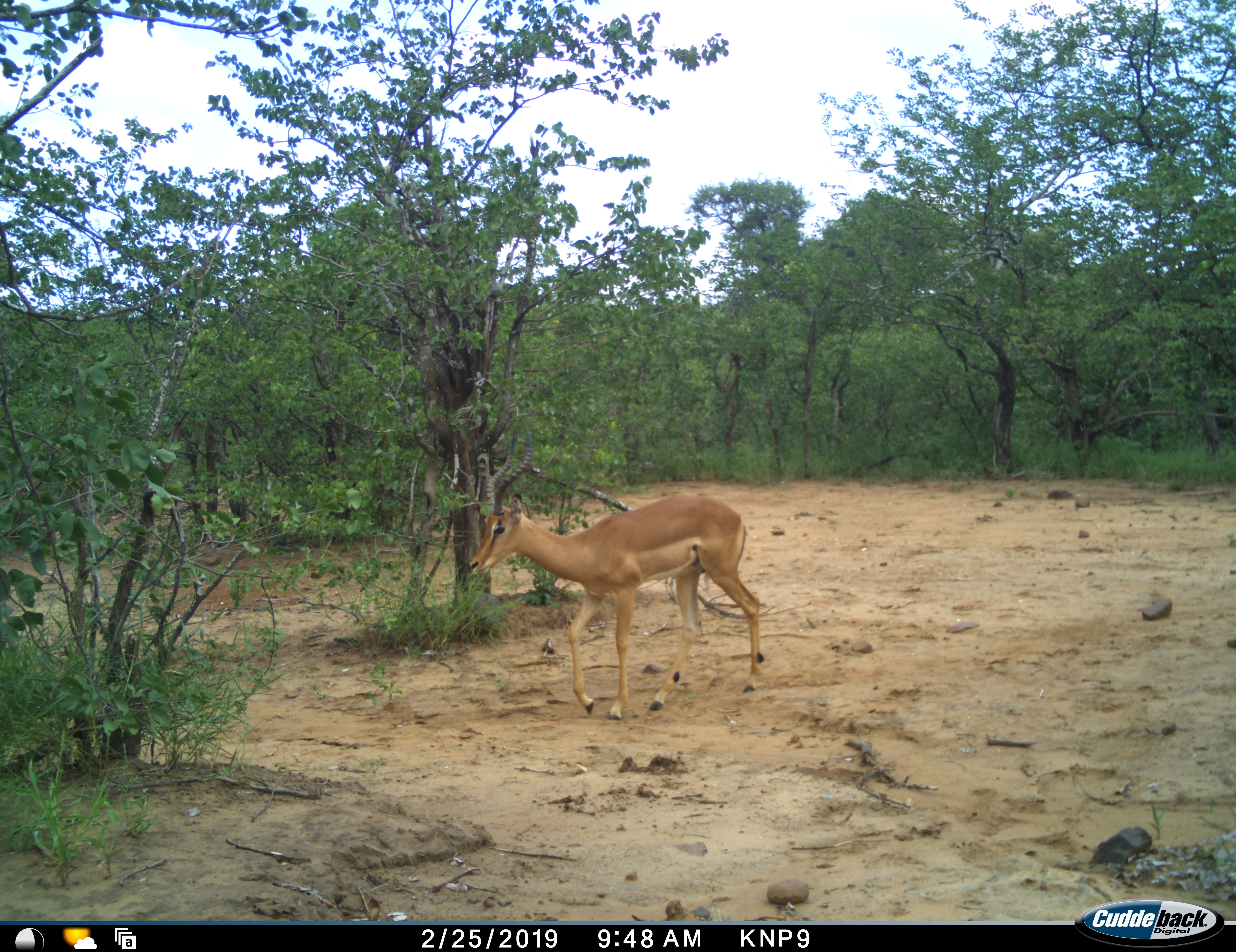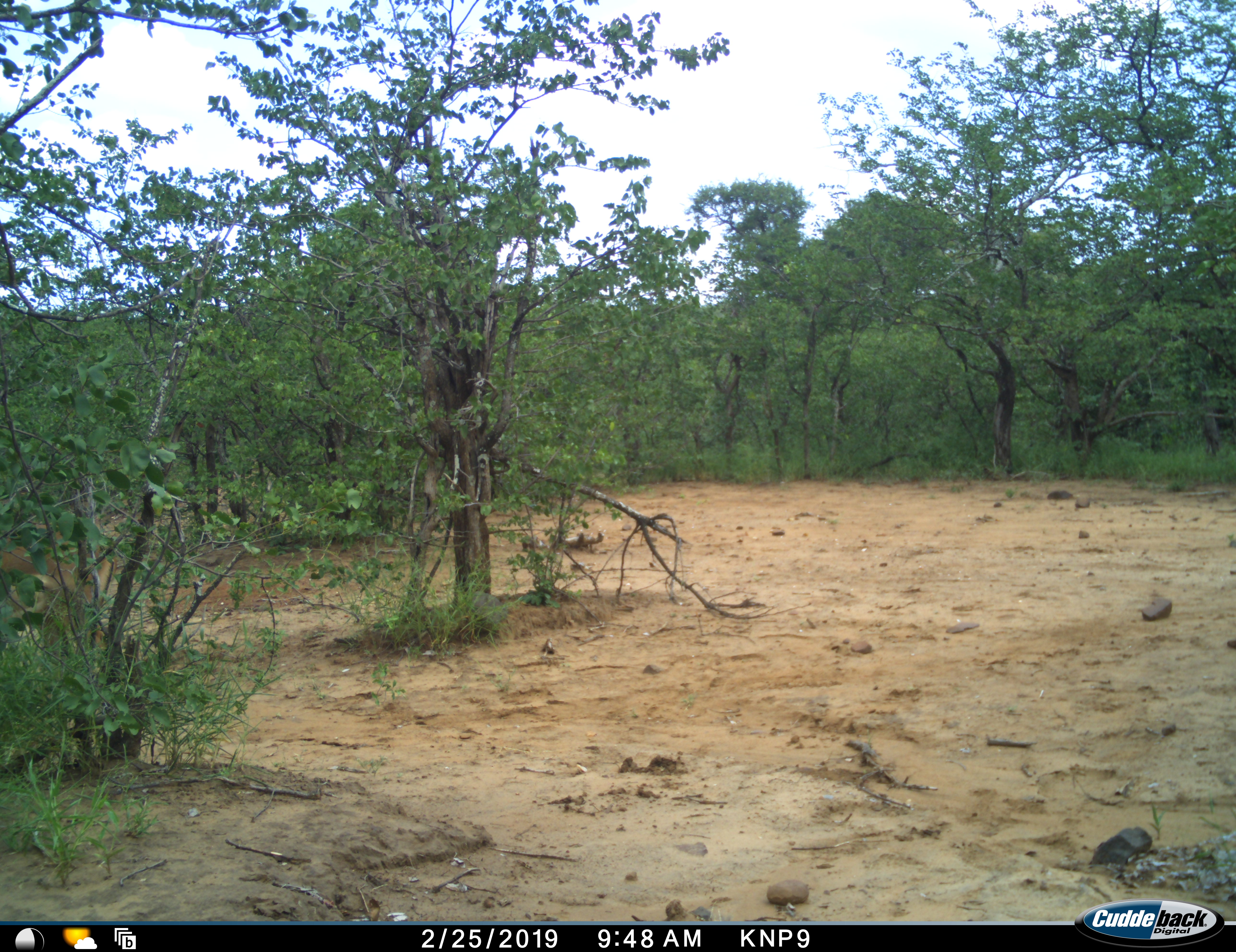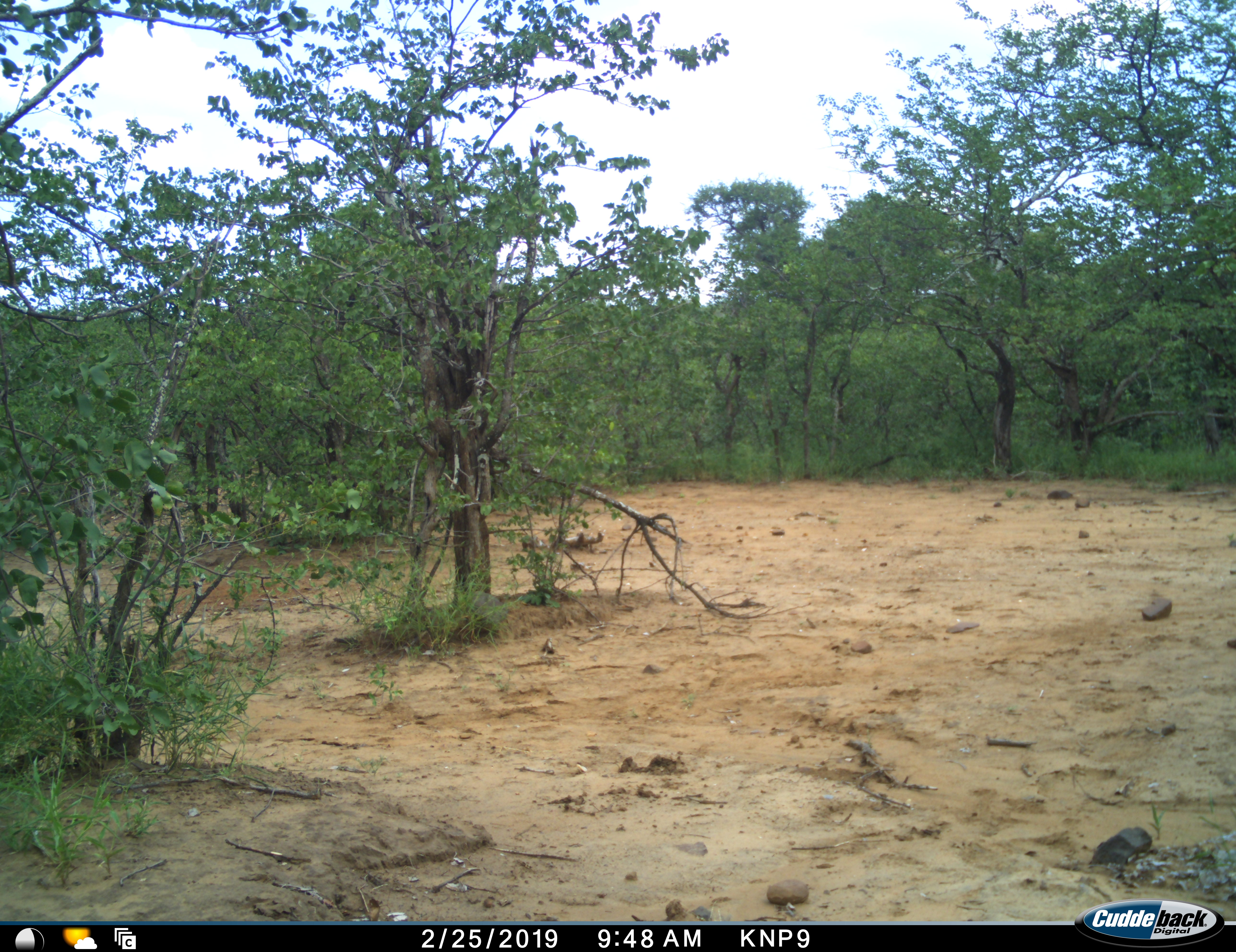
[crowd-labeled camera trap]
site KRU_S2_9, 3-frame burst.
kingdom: Animalia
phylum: Chordata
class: Mammalia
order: Artiodactyla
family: Bovidae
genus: Aepyceros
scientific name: Aepyceros melampus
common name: impala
Impala (Aepyceros melampus), count 1. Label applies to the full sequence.